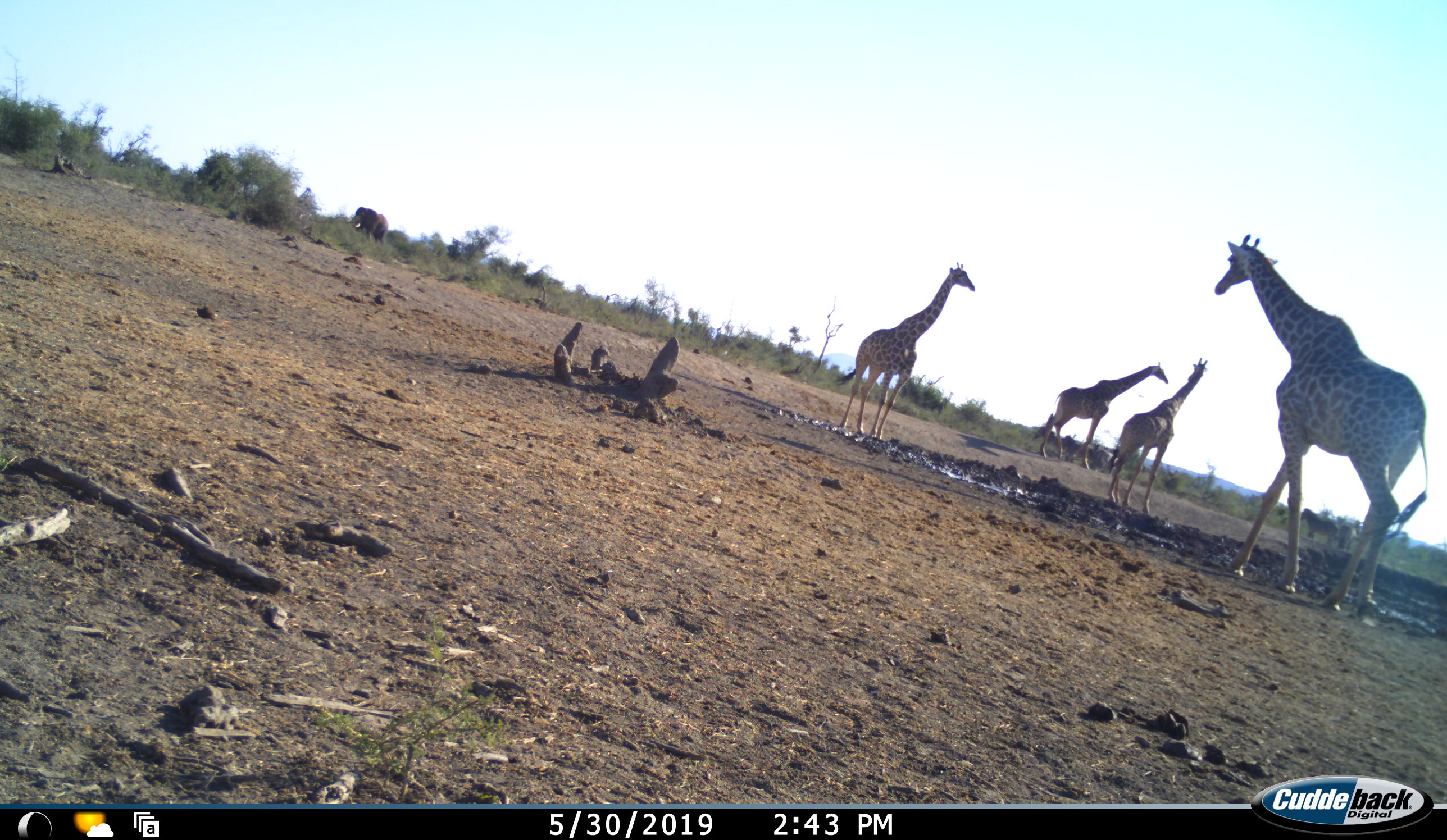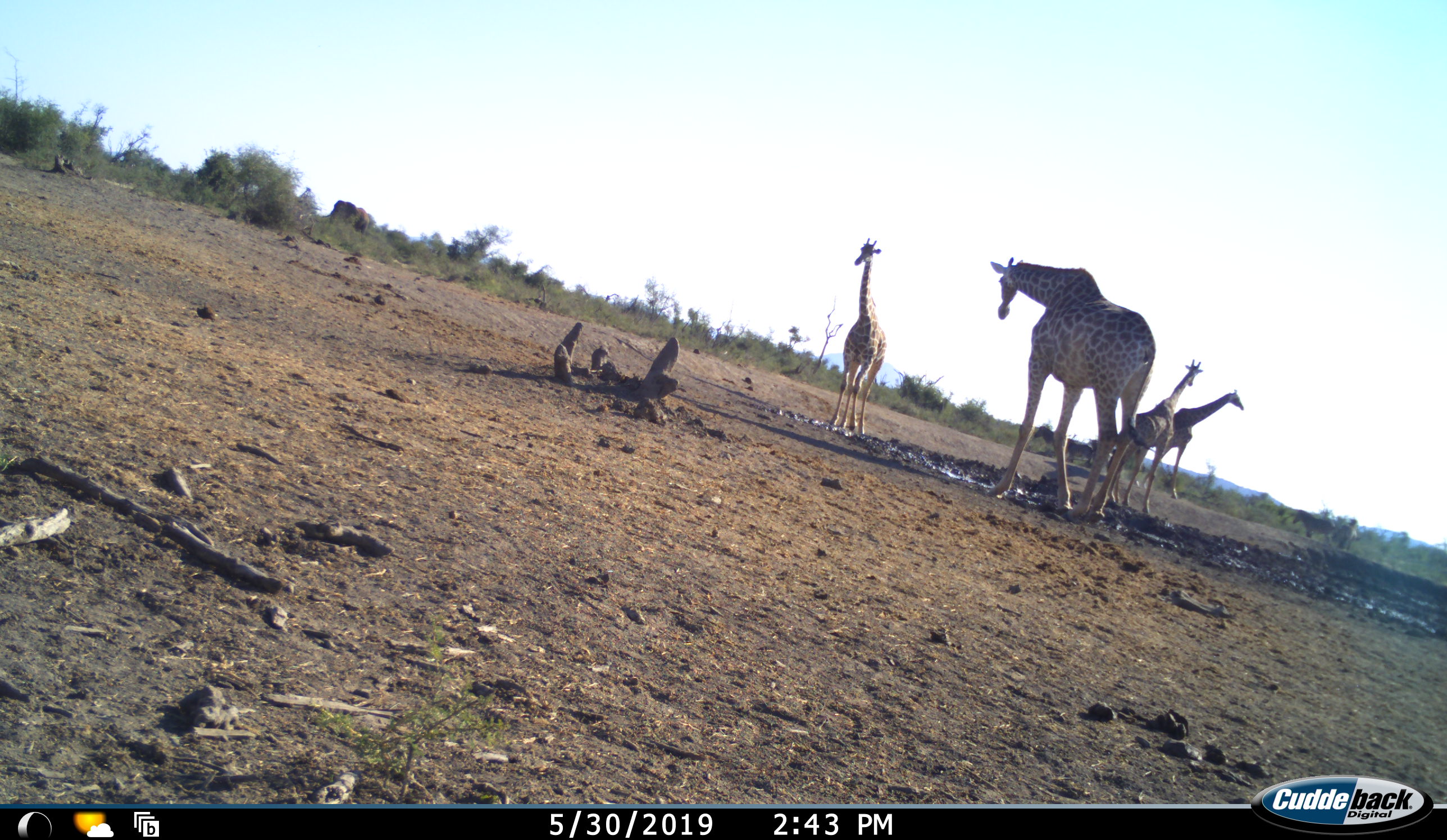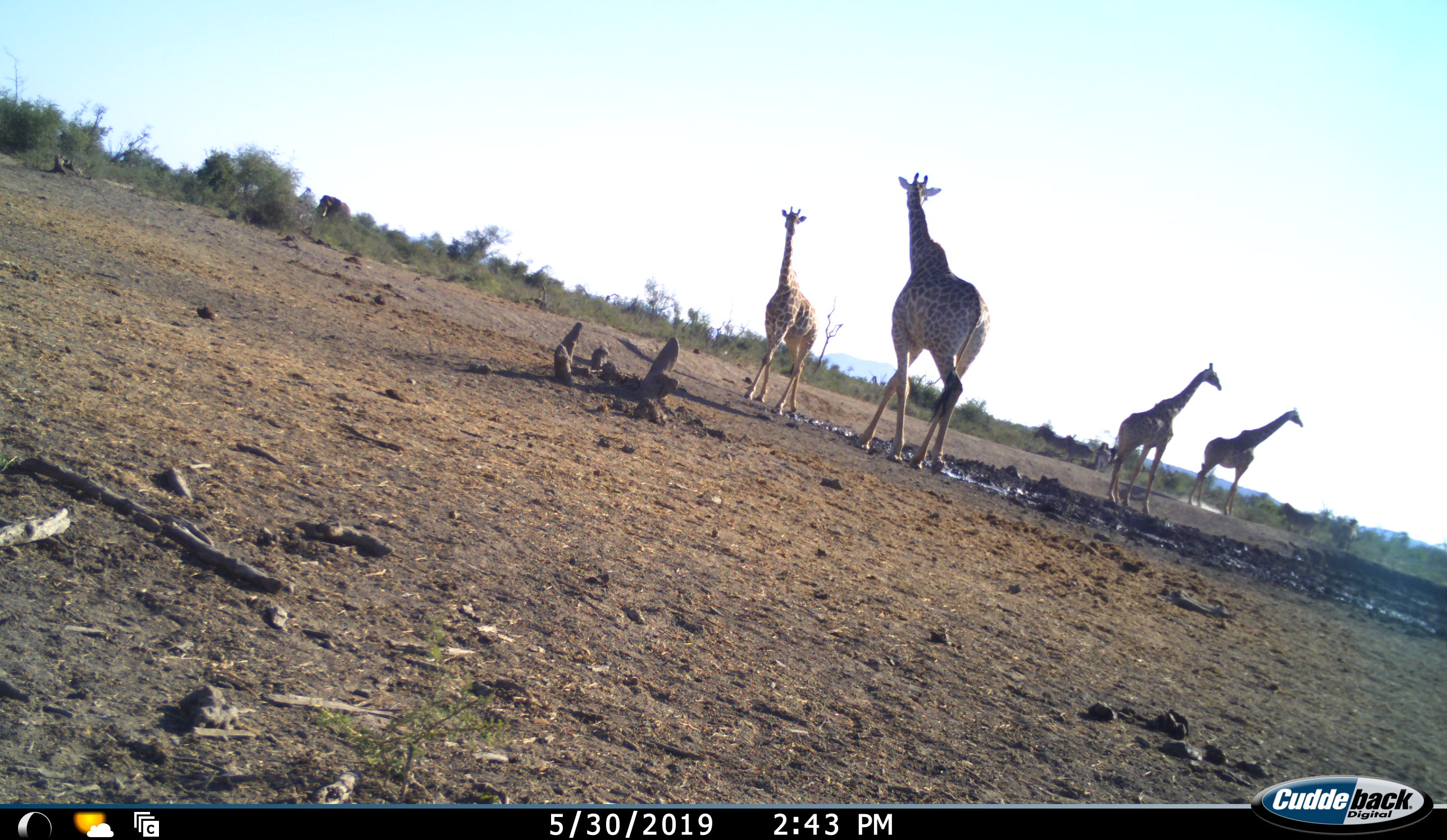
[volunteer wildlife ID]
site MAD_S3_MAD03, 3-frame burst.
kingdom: Animalia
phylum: Chordata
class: Mammalia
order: Proboscidea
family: Elephantidae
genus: Loxodonta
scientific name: Loxodonta africana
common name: african bush elephant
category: elephant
Elephant (african bush elephant) (Loxodonta africana), count 1. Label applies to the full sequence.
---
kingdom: Animalia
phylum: Chordata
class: Mammalia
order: Artiodactyla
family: Giraffidae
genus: Giraffa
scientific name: Giraffa camelopardalis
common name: giraffe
Giraffe (Giraffa camelopardalis), count 4. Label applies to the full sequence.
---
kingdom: Animalia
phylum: Chordata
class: Mammalia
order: Perissodactyla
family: Equidae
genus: Equus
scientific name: Equus quagga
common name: plains zebra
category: zebraplains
Zebraplains (plains zebra) (Equus quagga), count 5. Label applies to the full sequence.